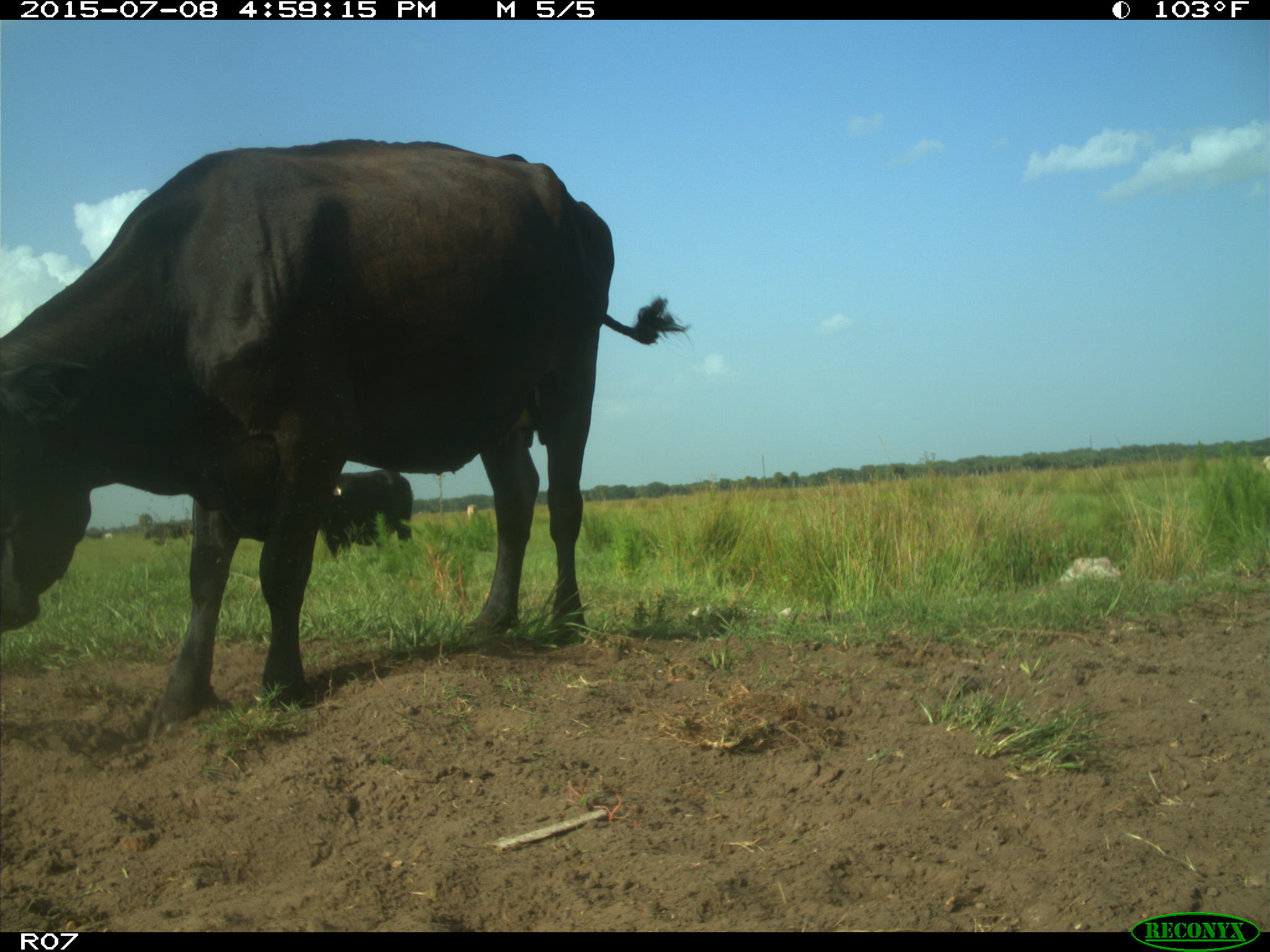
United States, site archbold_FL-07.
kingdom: Animalia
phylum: Chordata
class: Mammalia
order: Artiodactyla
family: Bovidae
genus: Bos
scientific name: Bos taurus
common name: domestic cow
Bos taurus (domestic cow).